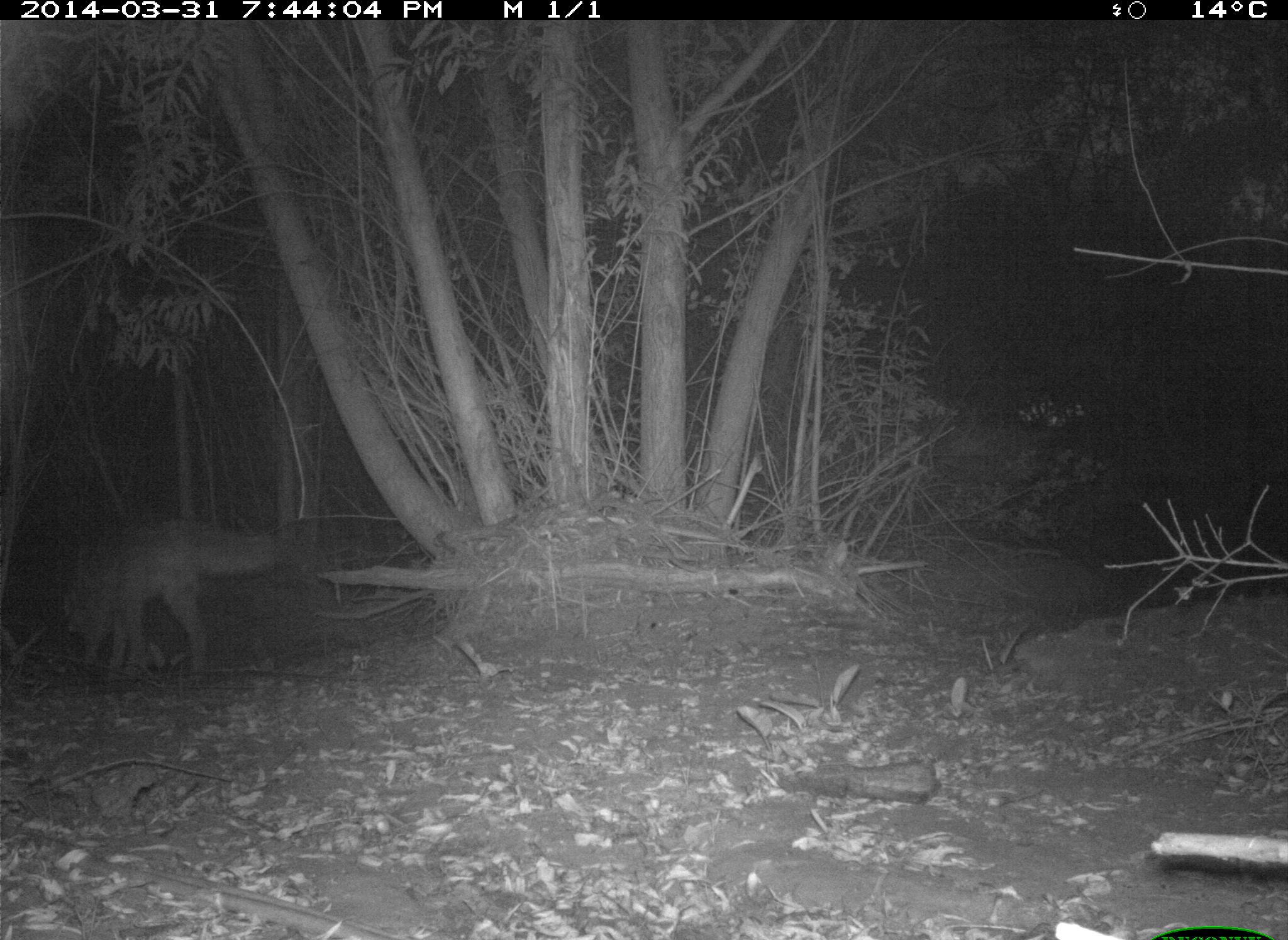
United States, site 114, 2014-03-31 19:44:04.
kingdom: Animalia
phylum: Chordata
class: Mammalia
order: Carnivora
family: Canidae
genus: Canis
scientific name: Canis latrans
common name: coyote